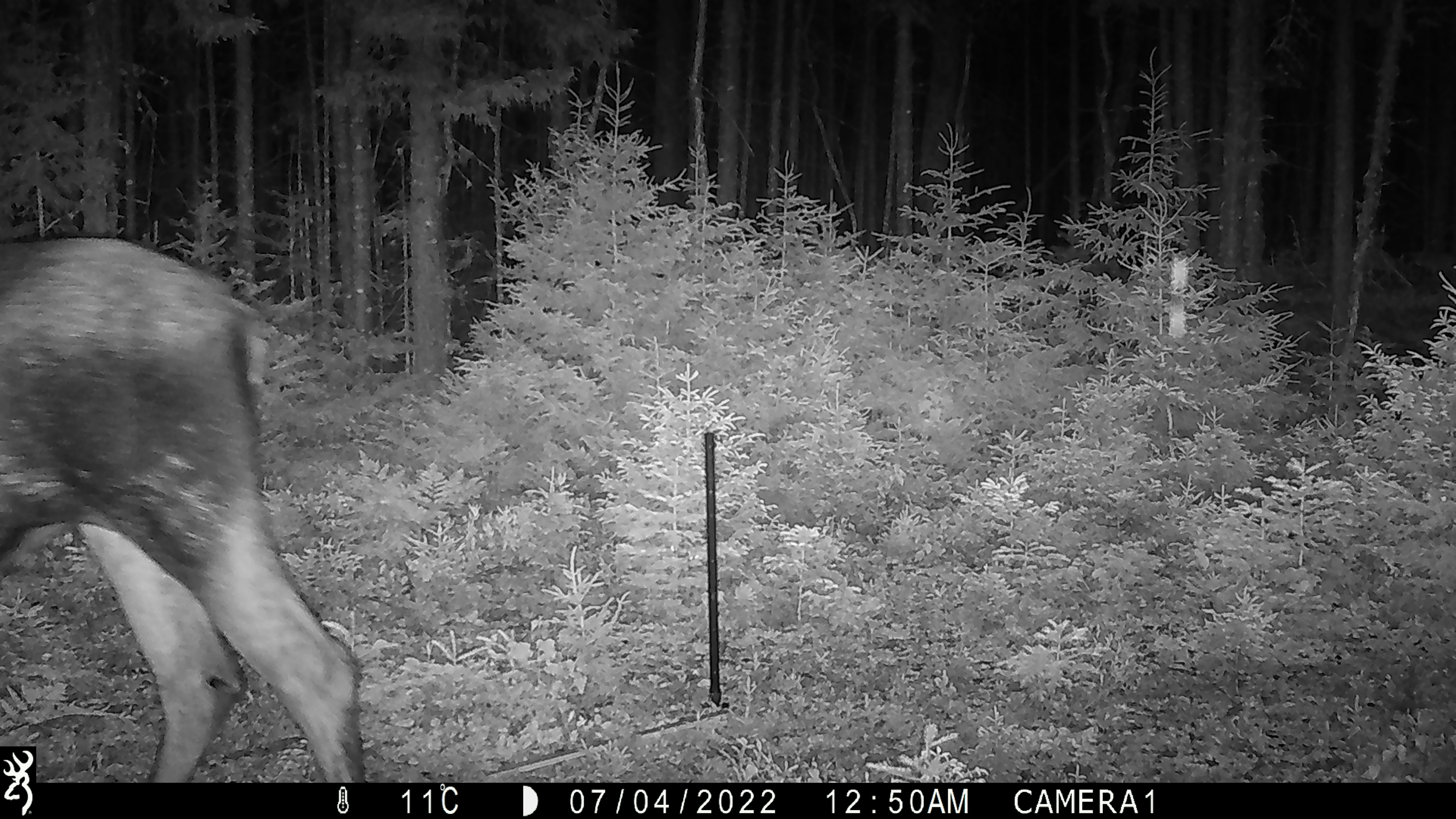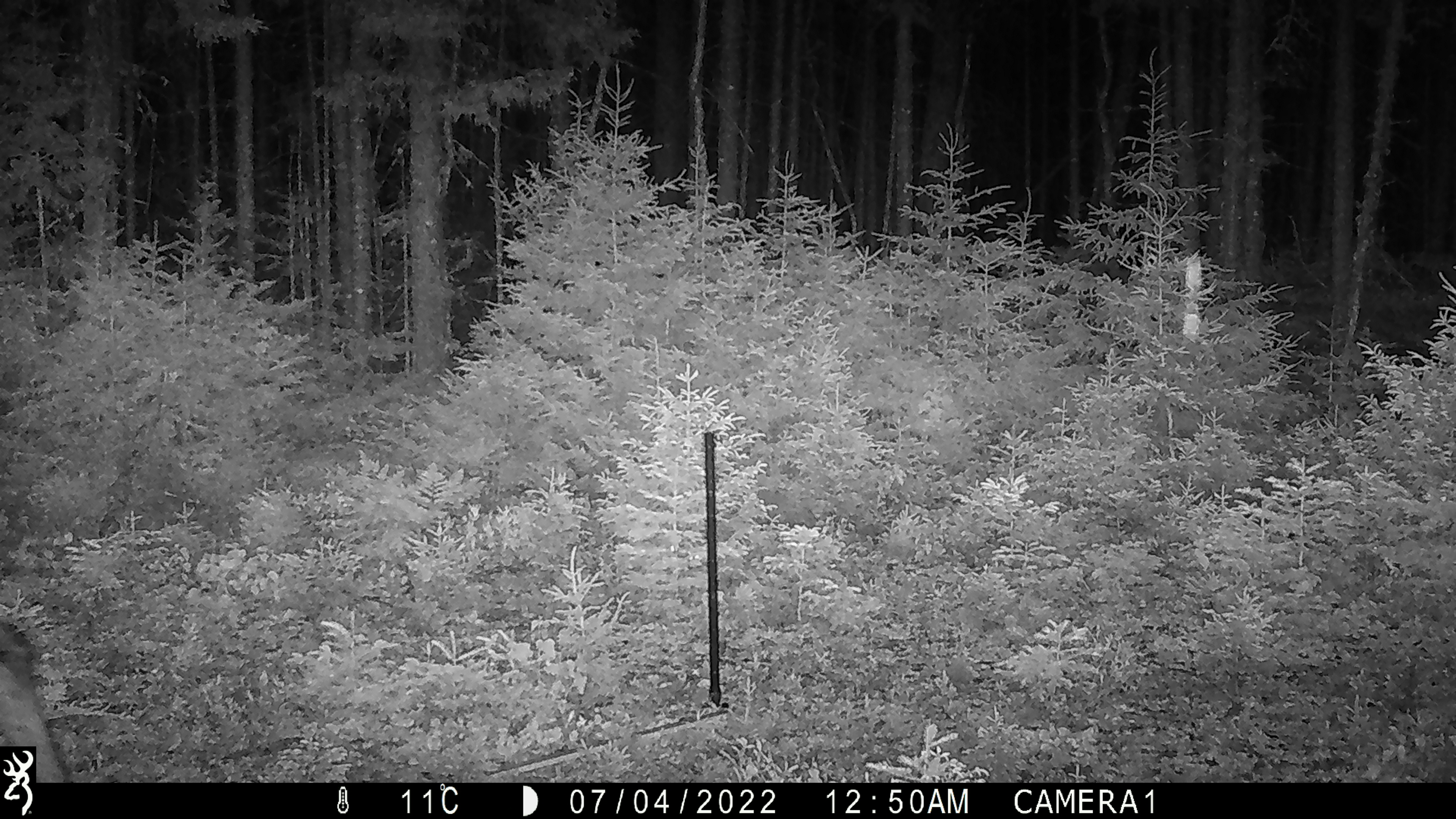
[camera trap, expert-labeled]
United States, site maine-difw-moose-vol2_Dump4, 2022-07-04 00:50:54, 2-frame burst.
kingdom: Animalia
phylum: Chordata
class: Mammalia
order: Artiodactyla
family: Cervidae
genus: Alces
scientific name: Alces alces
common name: moose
Moose (Alces alces).